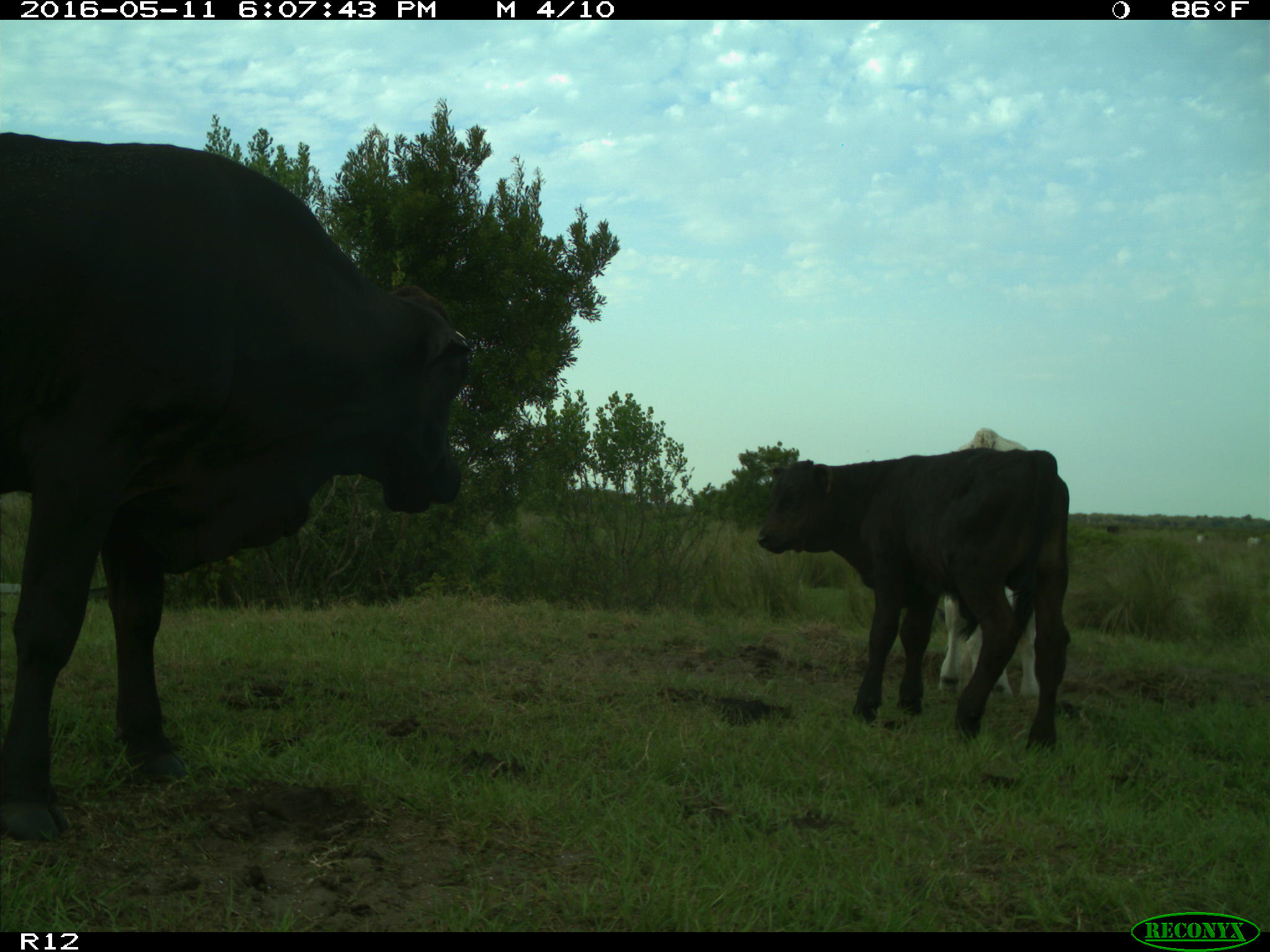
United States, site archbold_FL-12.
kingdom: Animalia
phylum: Chordata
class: Mammalia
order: Artiodactyla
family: Bovidae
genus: Bos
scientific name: Bos taurus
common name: domestic cow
Bos taurus (domestic cow).